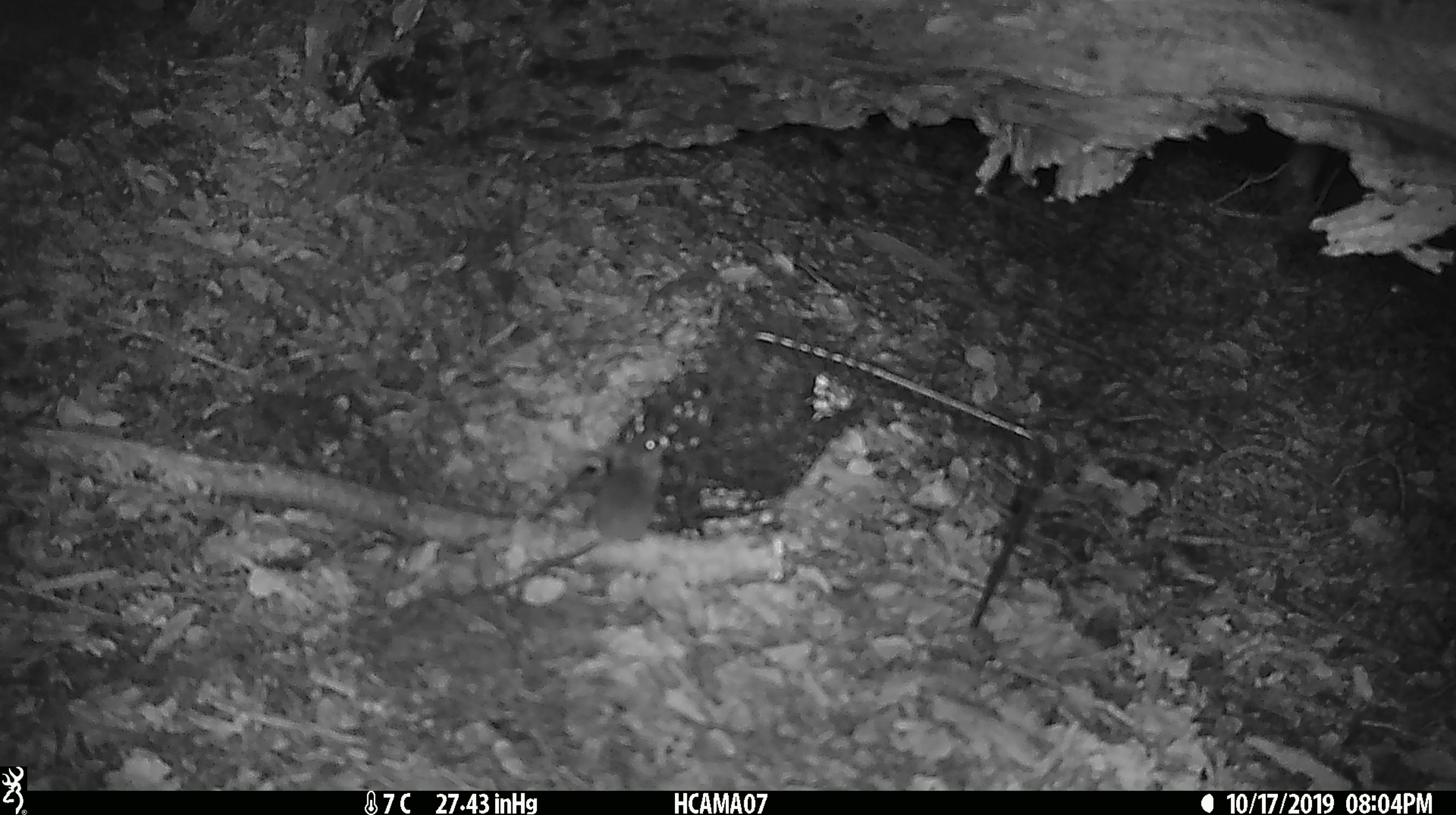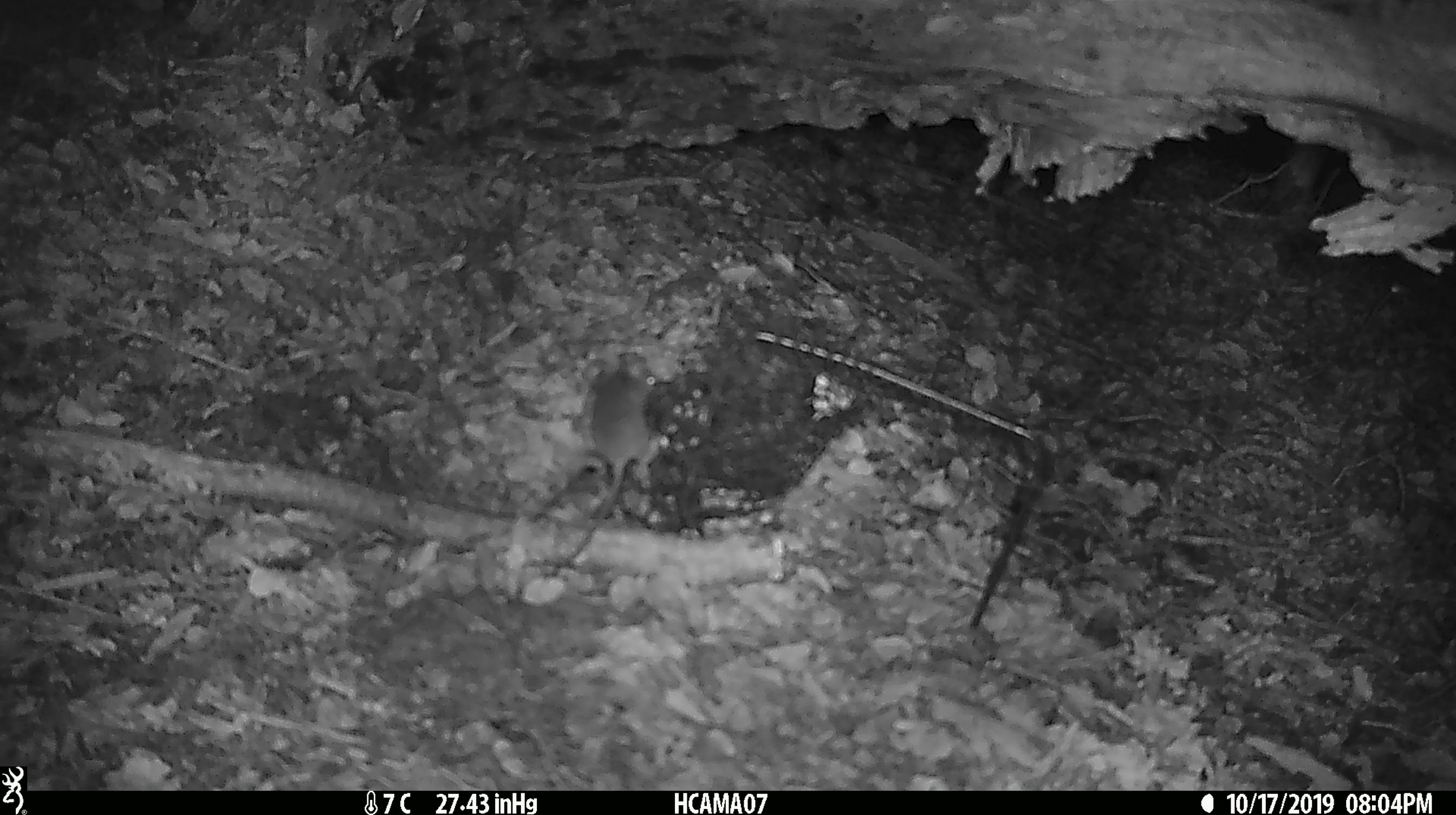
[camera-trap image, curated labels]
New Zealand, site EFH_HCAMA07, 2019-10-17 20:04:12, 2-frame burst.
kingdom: Animalia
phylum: Chordata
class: Mammalia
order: Rodentia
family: Muridae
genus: Mus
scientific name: Mus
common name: mouse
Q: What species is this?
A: Mouse (Mus).